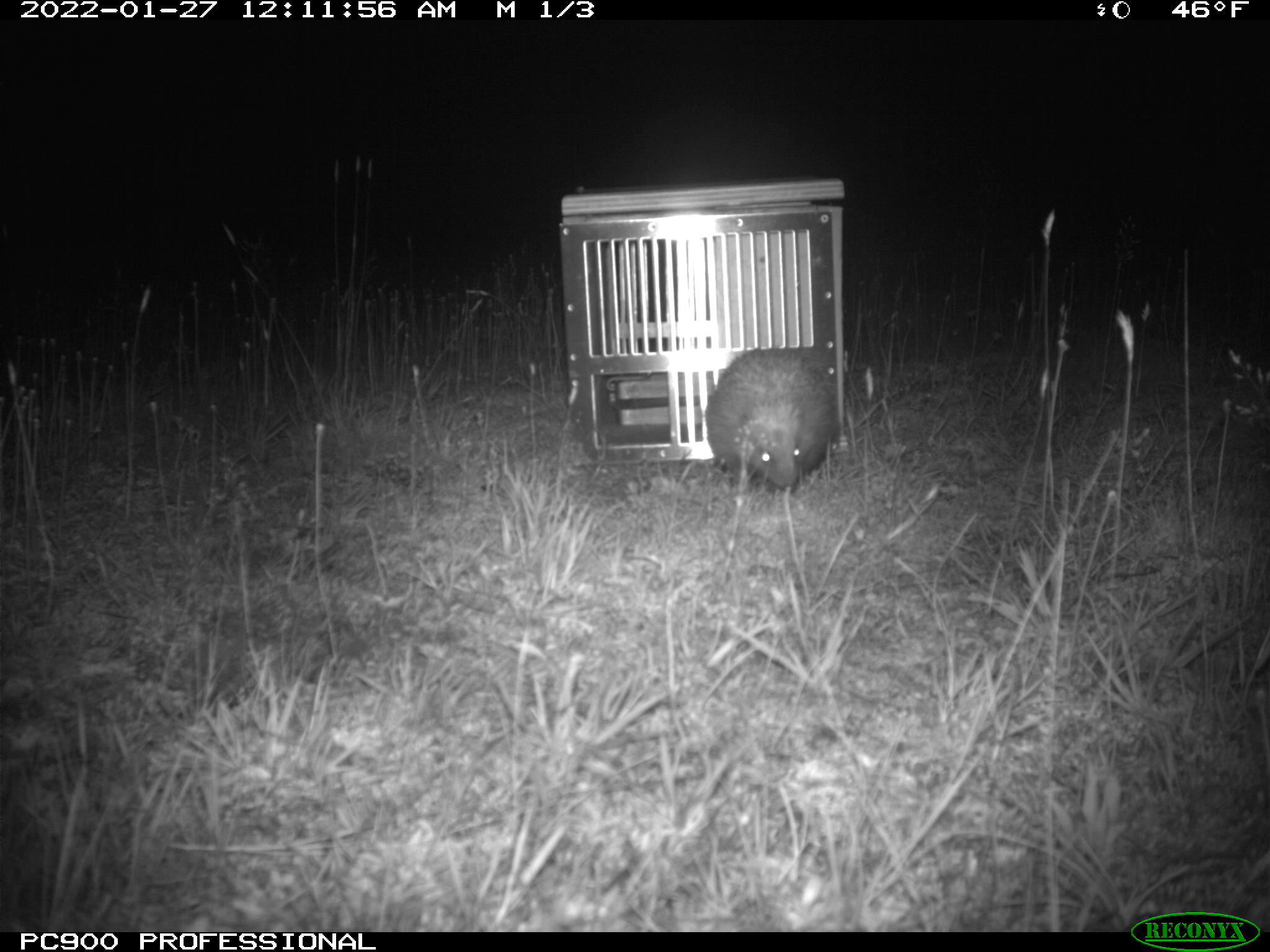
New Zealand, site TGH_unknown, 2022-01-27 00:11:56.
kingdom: Animalia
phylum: Chordata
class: Mammalia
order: Eulipotyphla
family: Erinaceidae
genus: Erinaceus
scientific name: Erinaceus europaeus europaeus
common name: european hedgehog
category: hedgehog